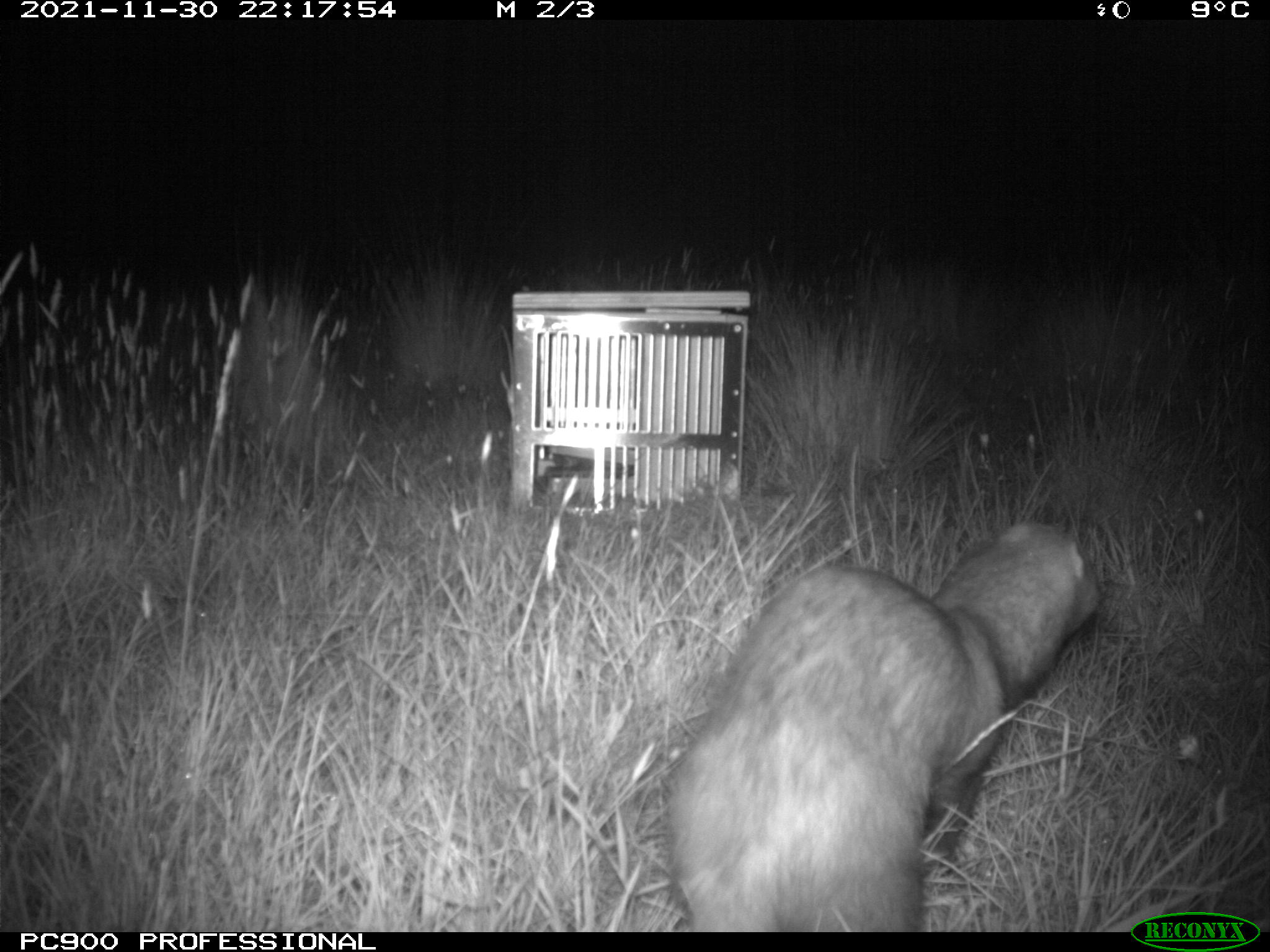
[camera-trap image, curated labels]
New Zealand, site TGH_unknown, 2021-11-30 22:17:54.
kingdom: Animalia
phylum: Chordata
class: Mammalia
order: Carnivora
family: Mustelidae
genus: Mustela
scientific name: Mustela furo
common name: ferret